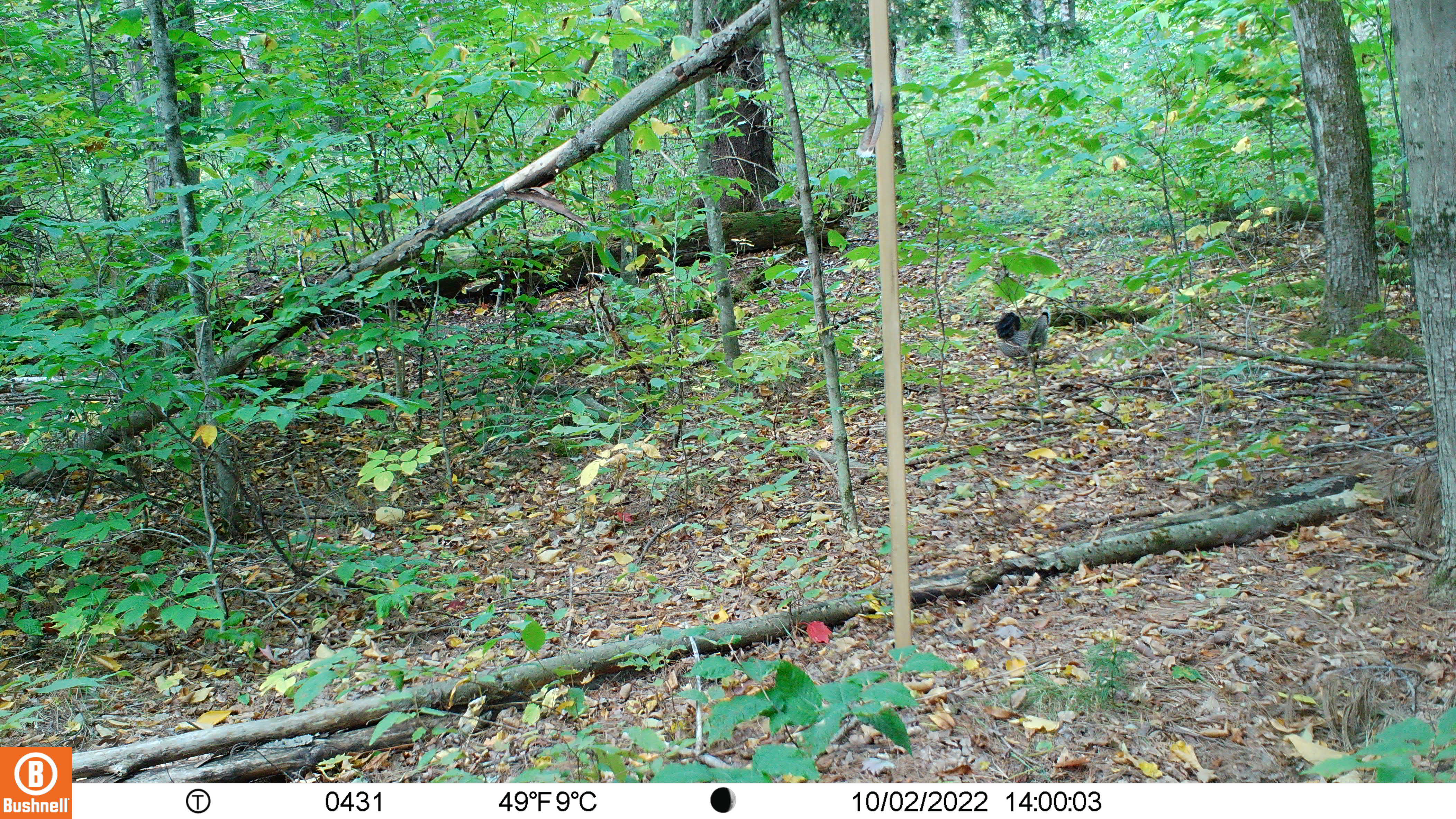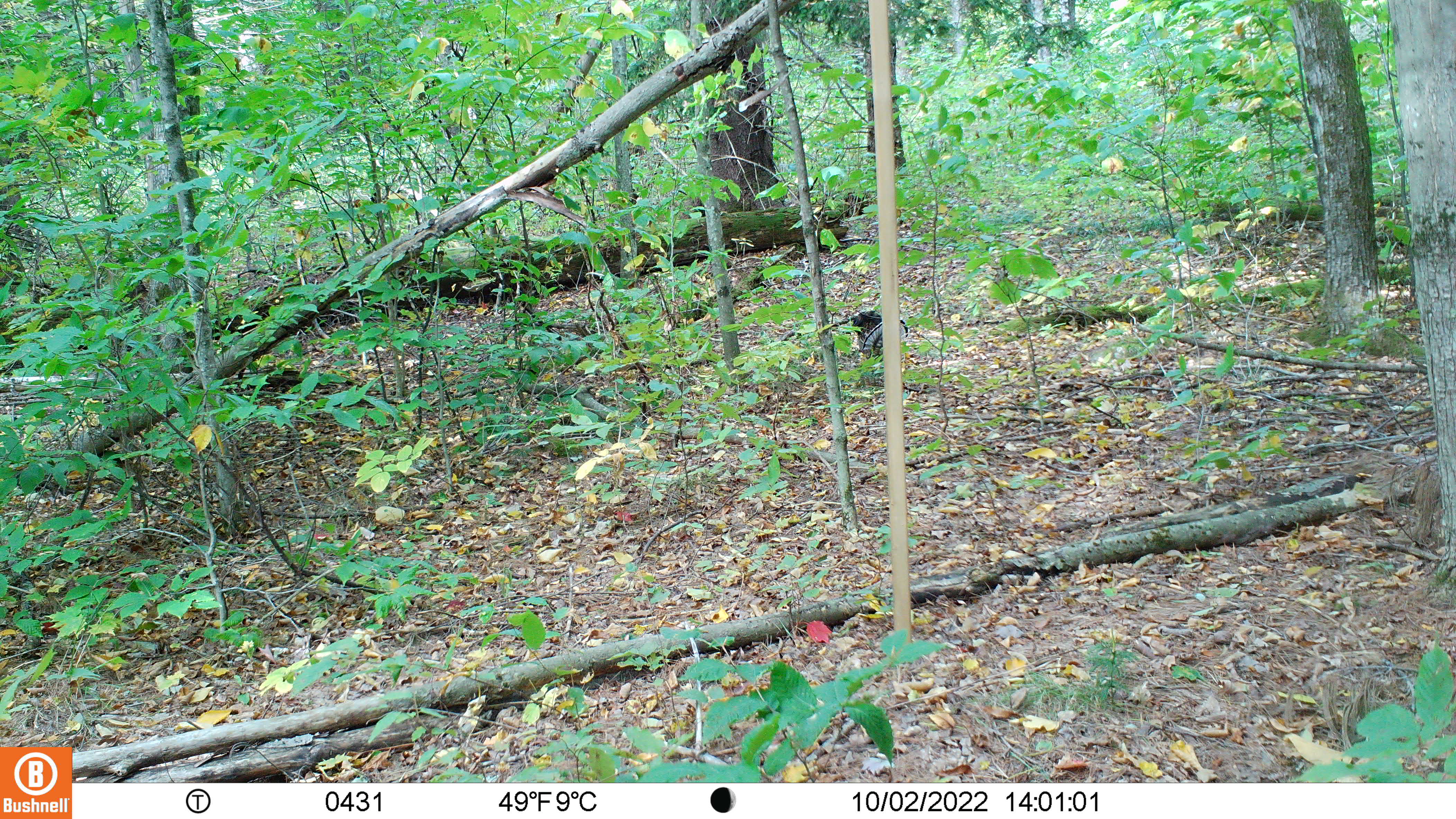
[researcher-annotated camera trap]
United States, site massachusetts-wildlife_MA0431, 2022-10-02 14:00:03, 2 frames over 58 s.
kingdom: Animalia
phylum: Chordata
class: Aves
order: Galliformes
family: Phasianidae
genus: Bonasa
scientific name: Bonasa umbellus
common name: ruffed grouse